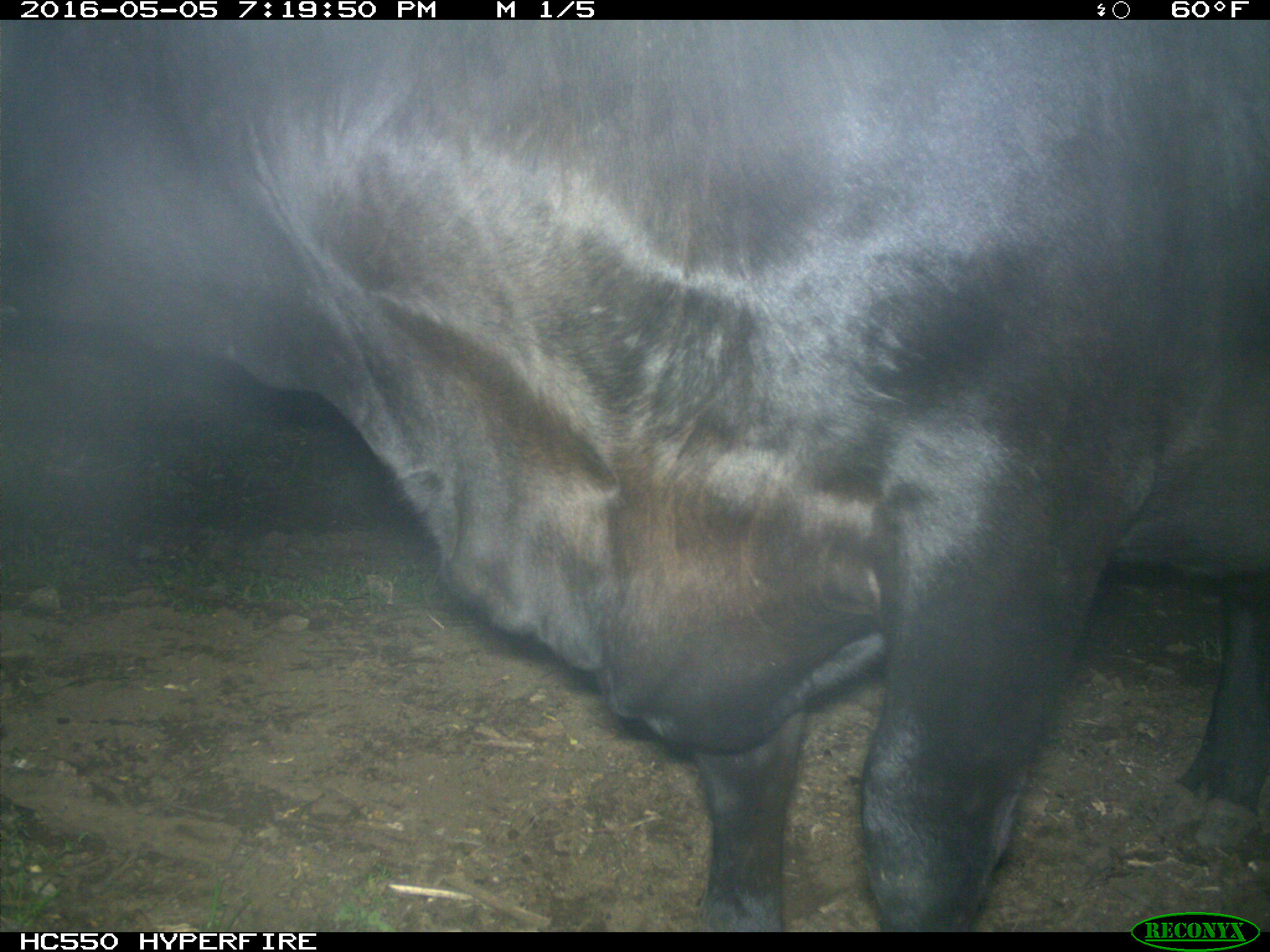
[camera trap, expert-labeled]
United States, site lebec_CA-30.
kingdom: Animalia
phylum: Chordata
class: Mammalia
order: Artiodactyla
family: Bovidae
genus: Bos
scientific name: Bos taurus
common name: domestic cow